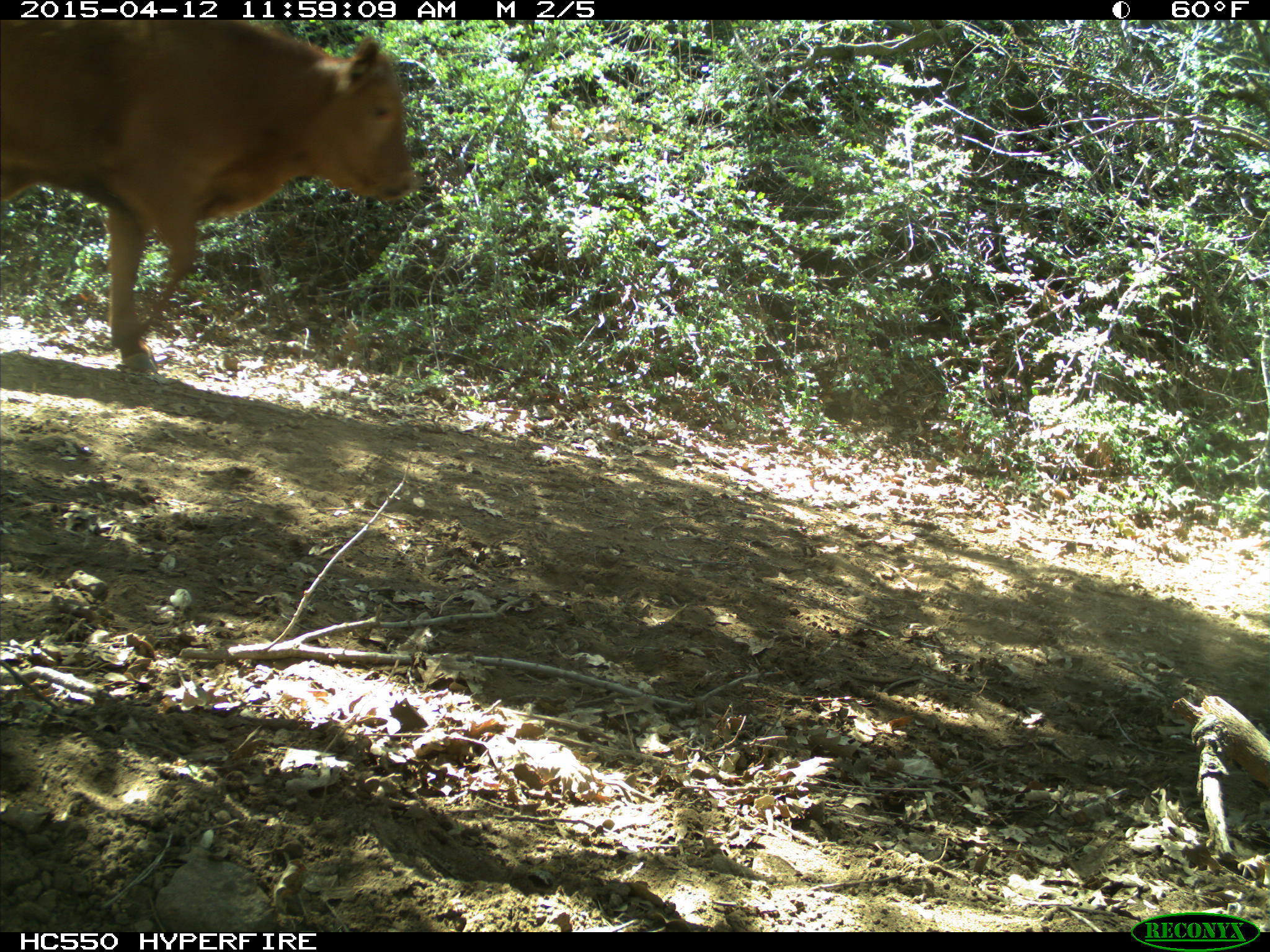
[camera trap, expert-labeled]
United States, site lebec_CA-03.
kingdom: Animalia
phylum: Chordata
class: Mammalia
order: Artiodactyla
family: Bovidae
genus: Bos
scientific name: Bos taurus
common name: domestic cow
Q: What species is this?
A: Bos taurus (domestic cow).